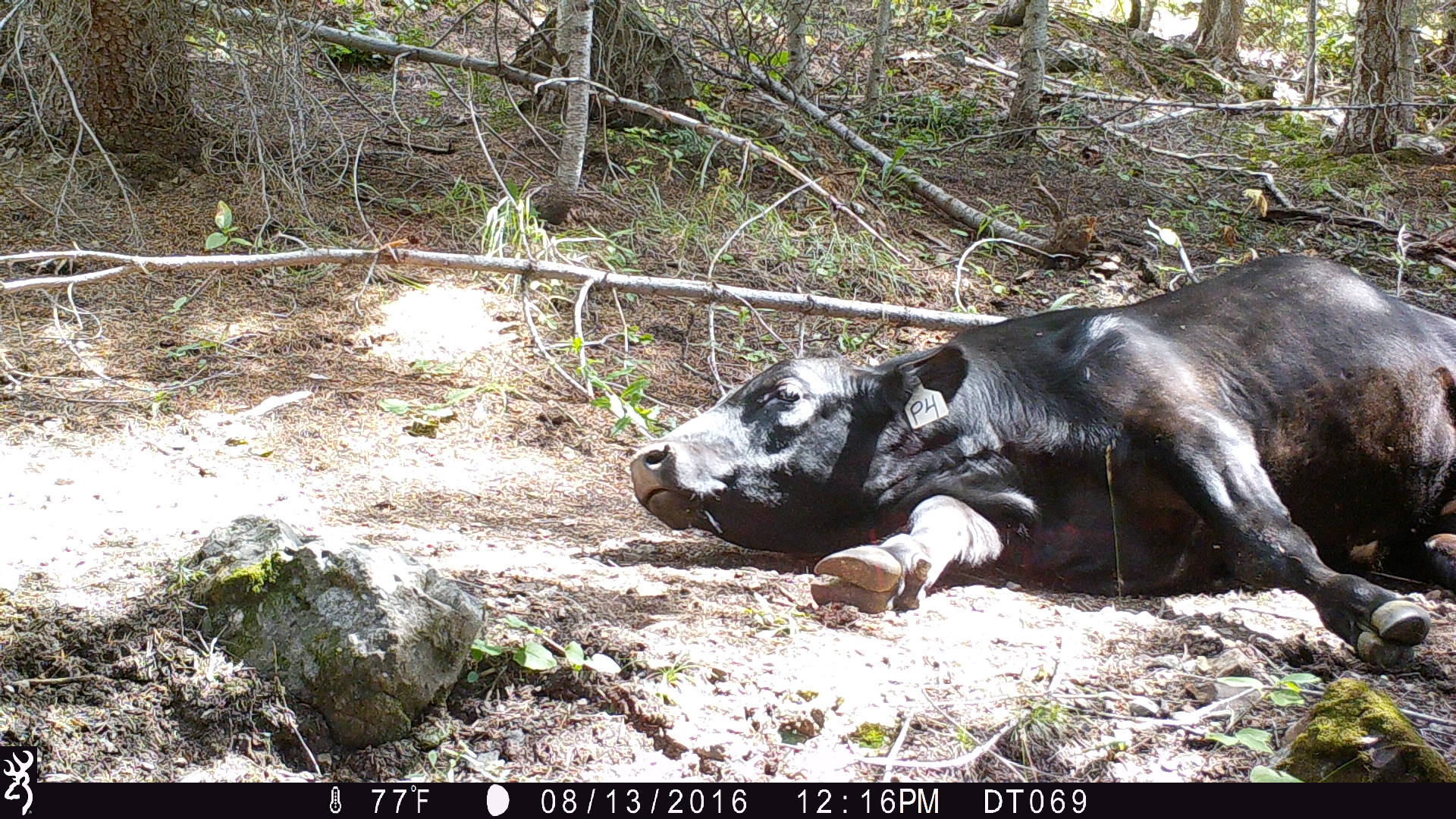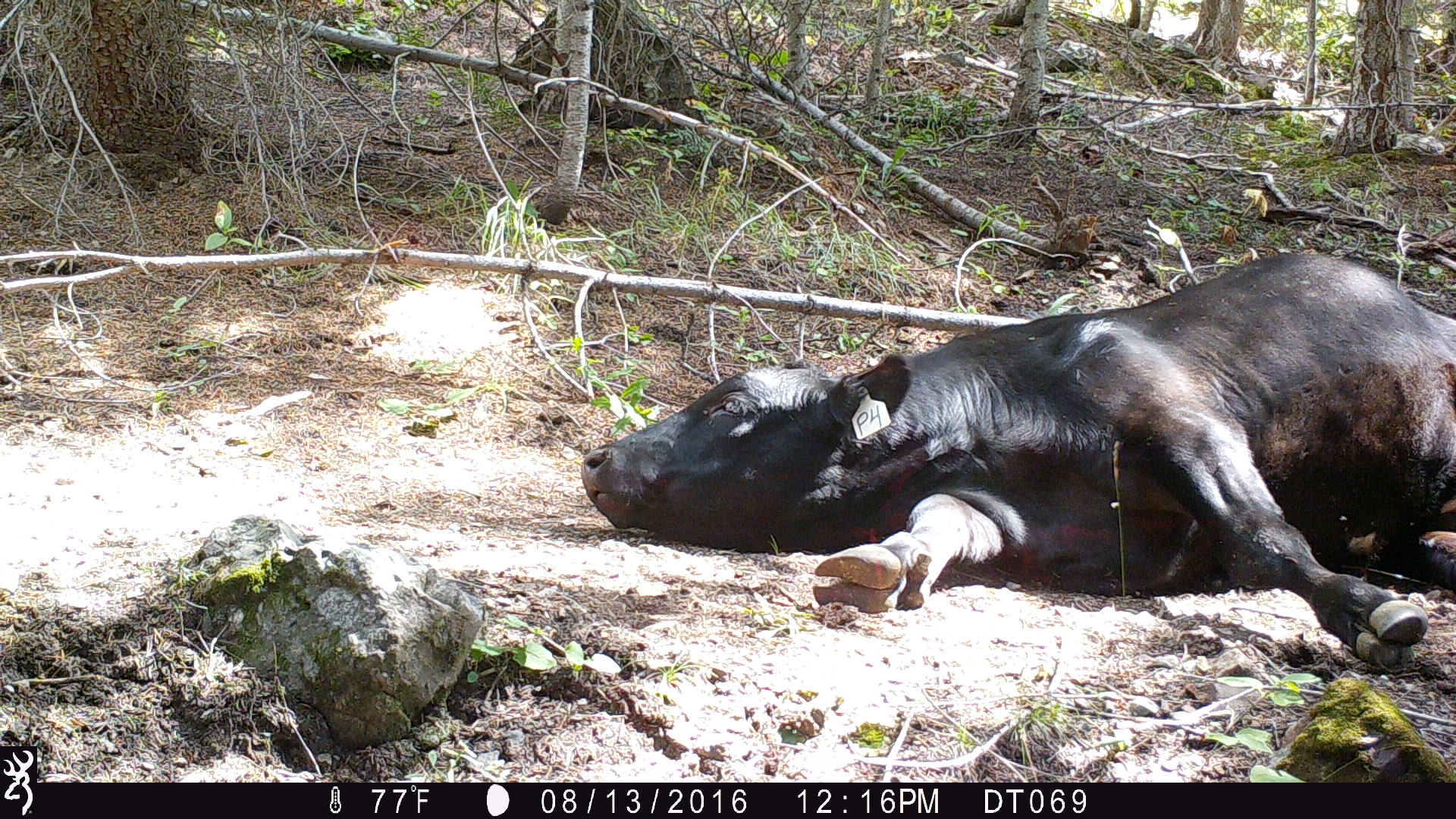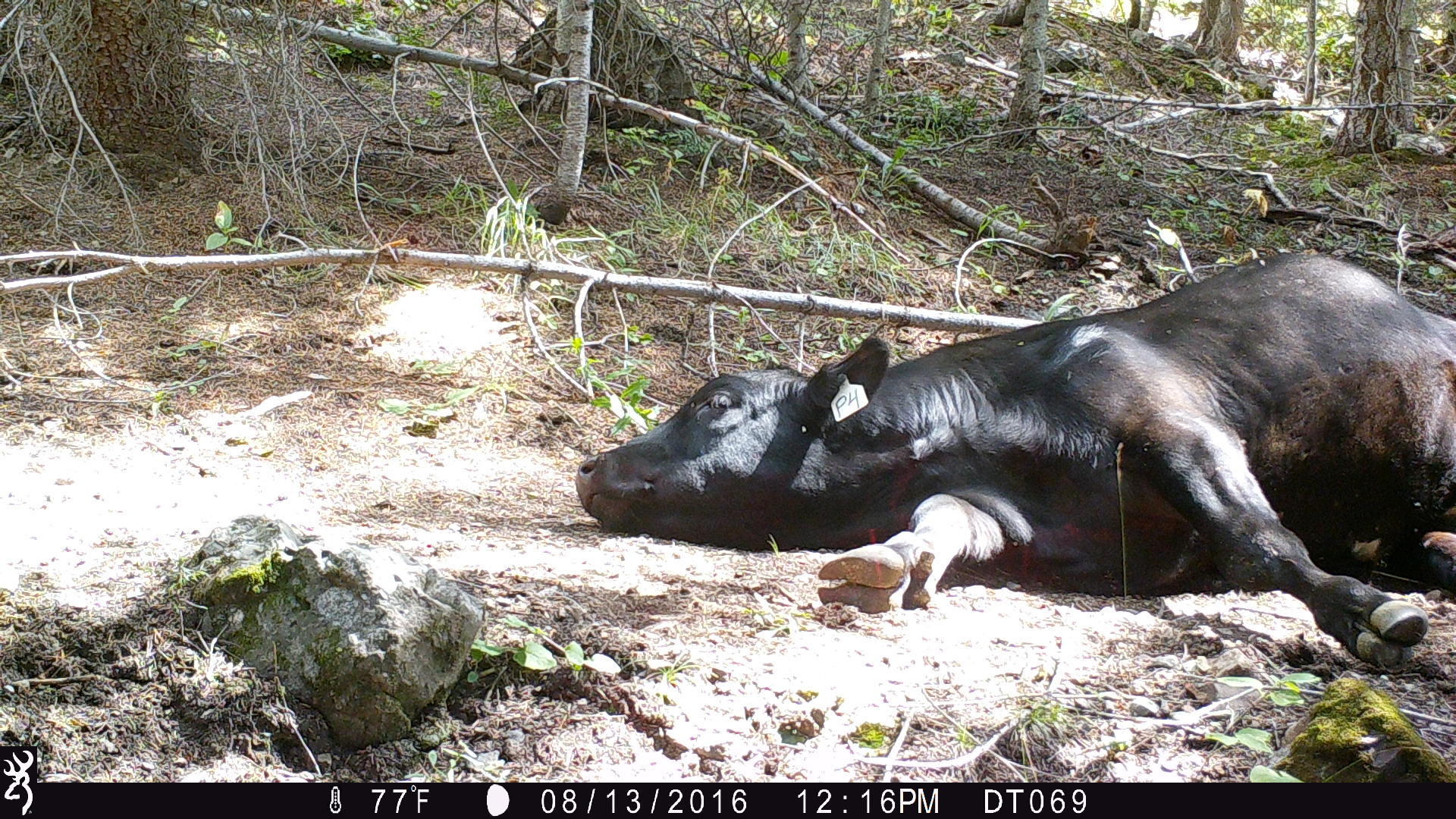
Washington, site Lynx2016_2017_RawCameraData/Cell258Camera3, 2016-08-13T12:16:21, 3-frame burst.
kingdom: Animalia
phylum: Chordata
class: Mammalia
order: Artiodactyla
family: Bovidae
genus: Bos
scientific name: Bos taurus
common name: domestic cattle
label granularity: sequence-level